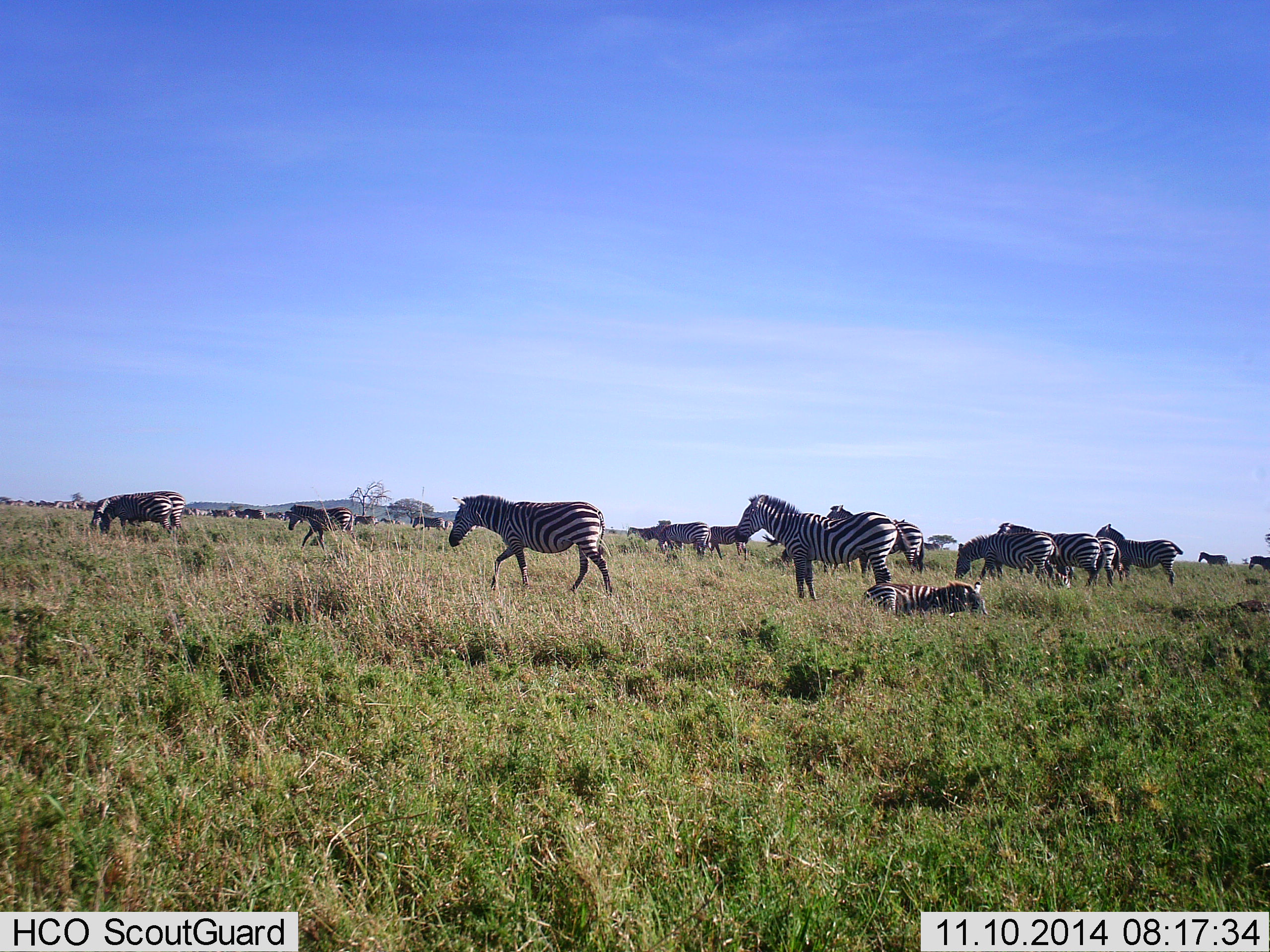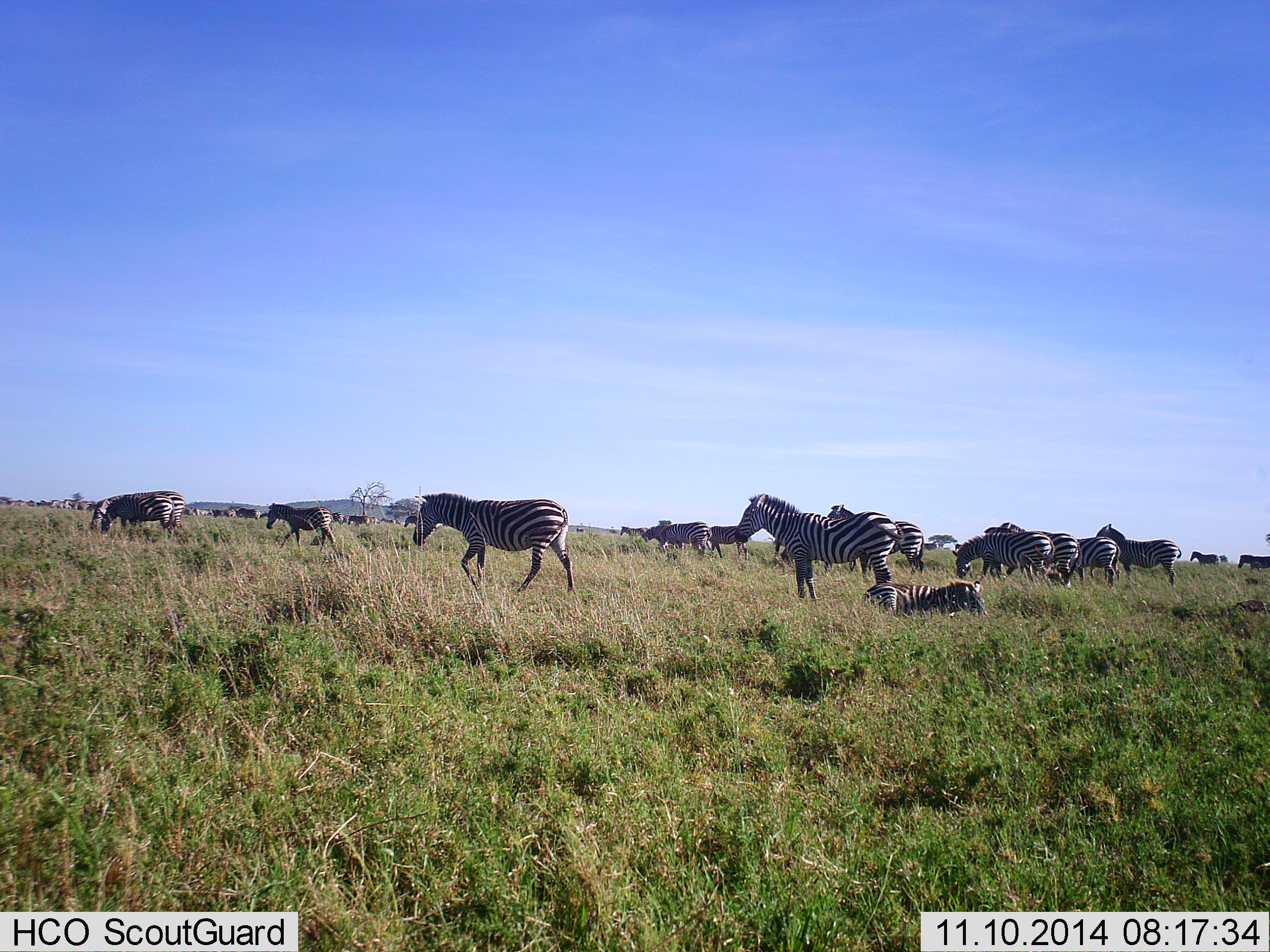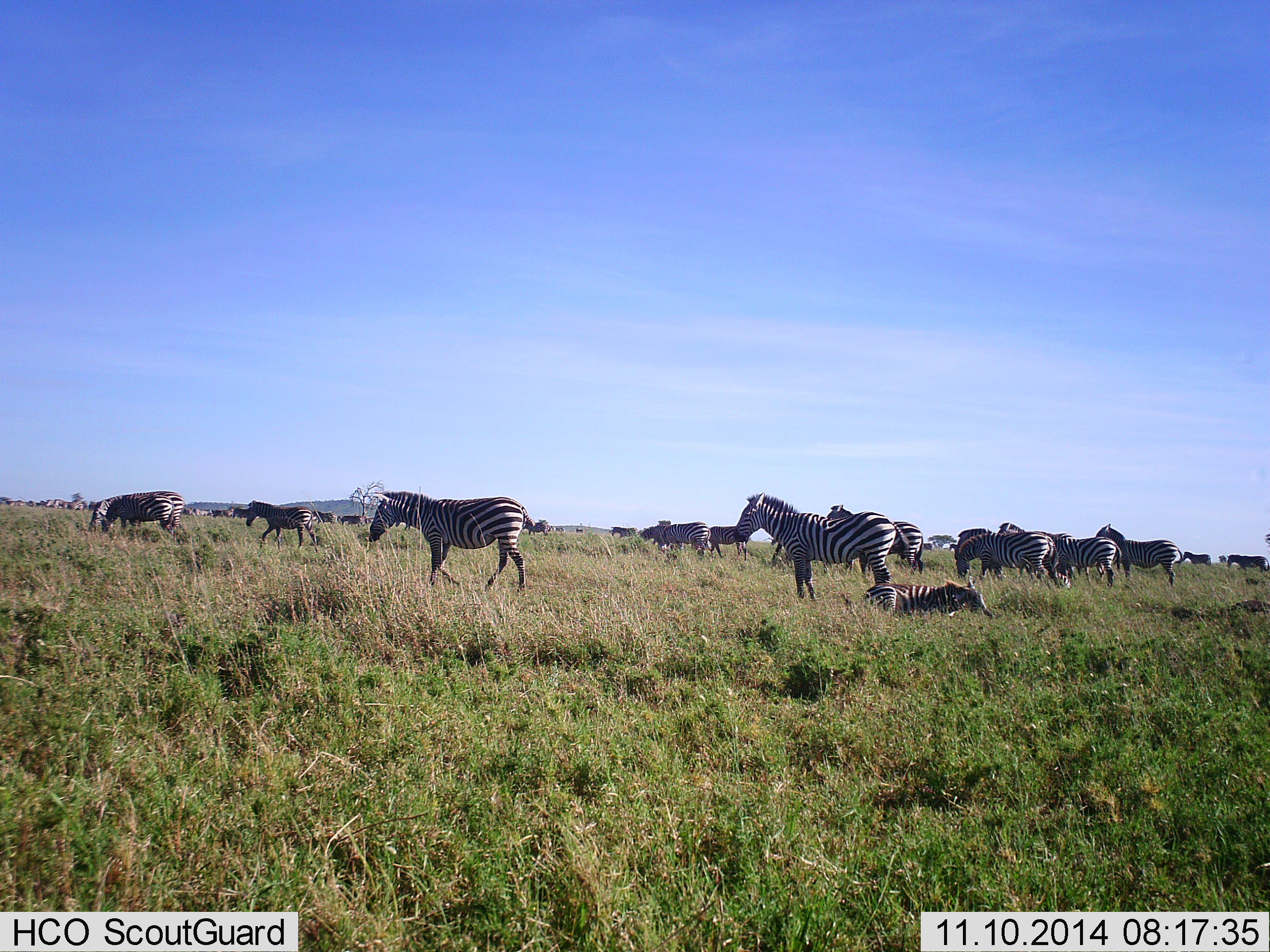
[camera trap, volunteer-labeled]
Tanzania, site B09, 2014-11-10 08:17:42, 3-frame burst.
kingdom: Animalia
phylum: Chordata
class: Mammalia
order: Perissodactyla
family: Equidae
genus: Equus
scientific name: Equus quagga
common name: plains zebra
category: zebra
Zebra (plains zebra) (Equus quagga), count 11-50. Behavior (volunteer vote fractions): standing 40%, resting 50%, moving 100%, interacting 0%. Young present (vote fraction): 20%. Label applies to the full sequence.